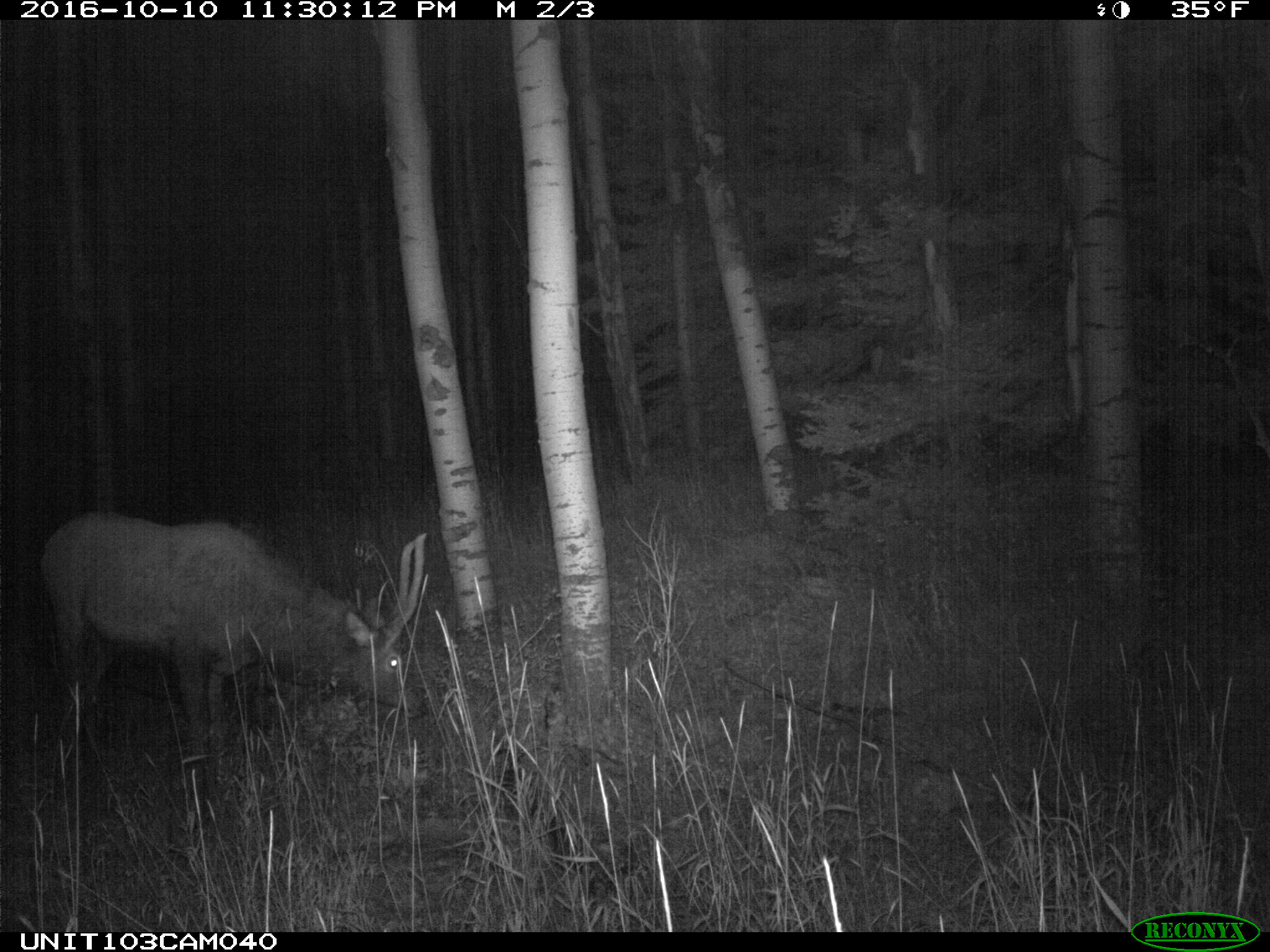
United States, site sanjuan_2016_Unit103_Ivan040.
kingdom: Animalia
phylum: Chordata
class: Mammalia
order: Artiodactyla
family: Cervidae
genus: Cervus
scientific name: Cervus elaphus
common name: red deer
Cervus elaphus (red deer).